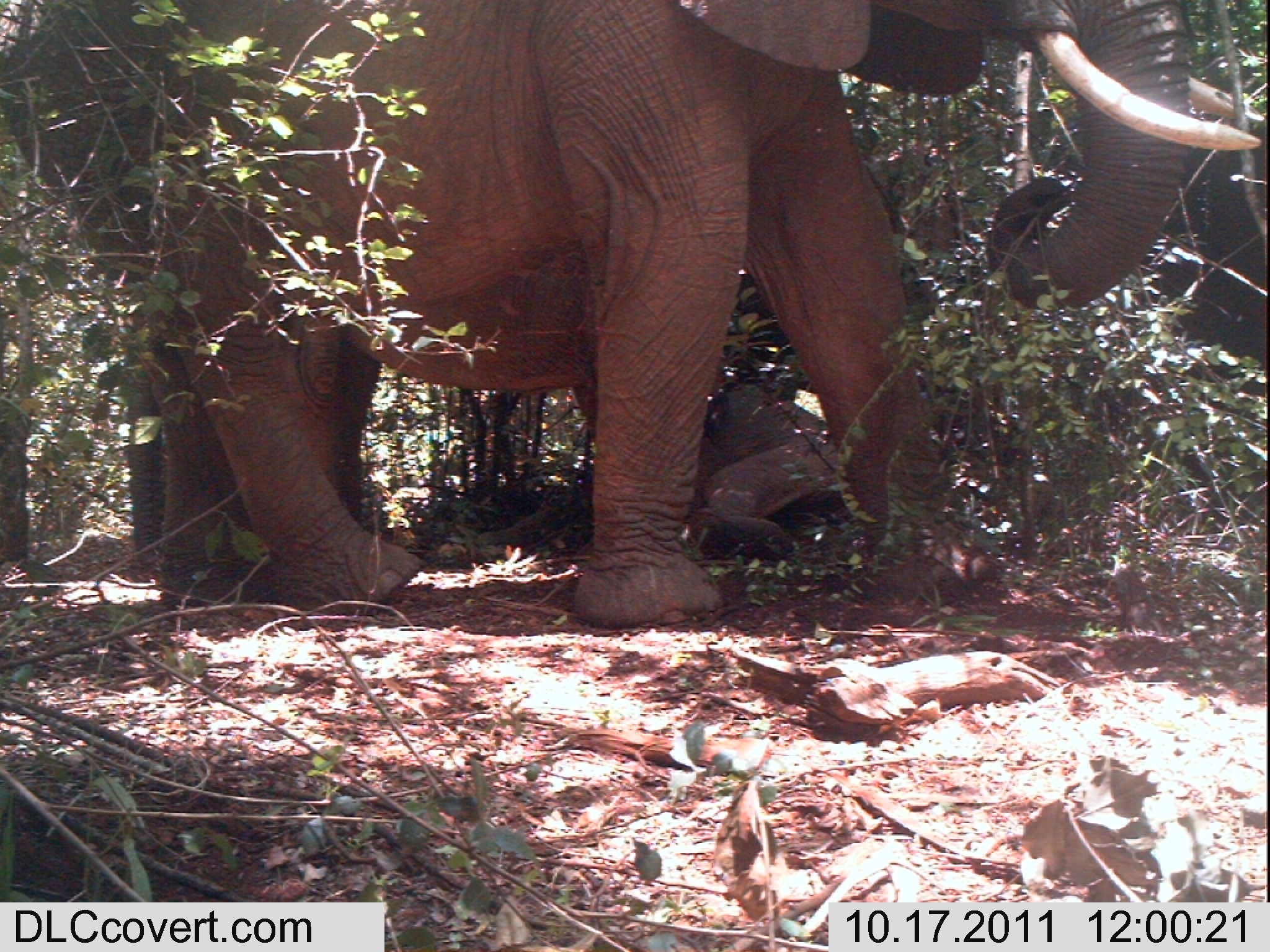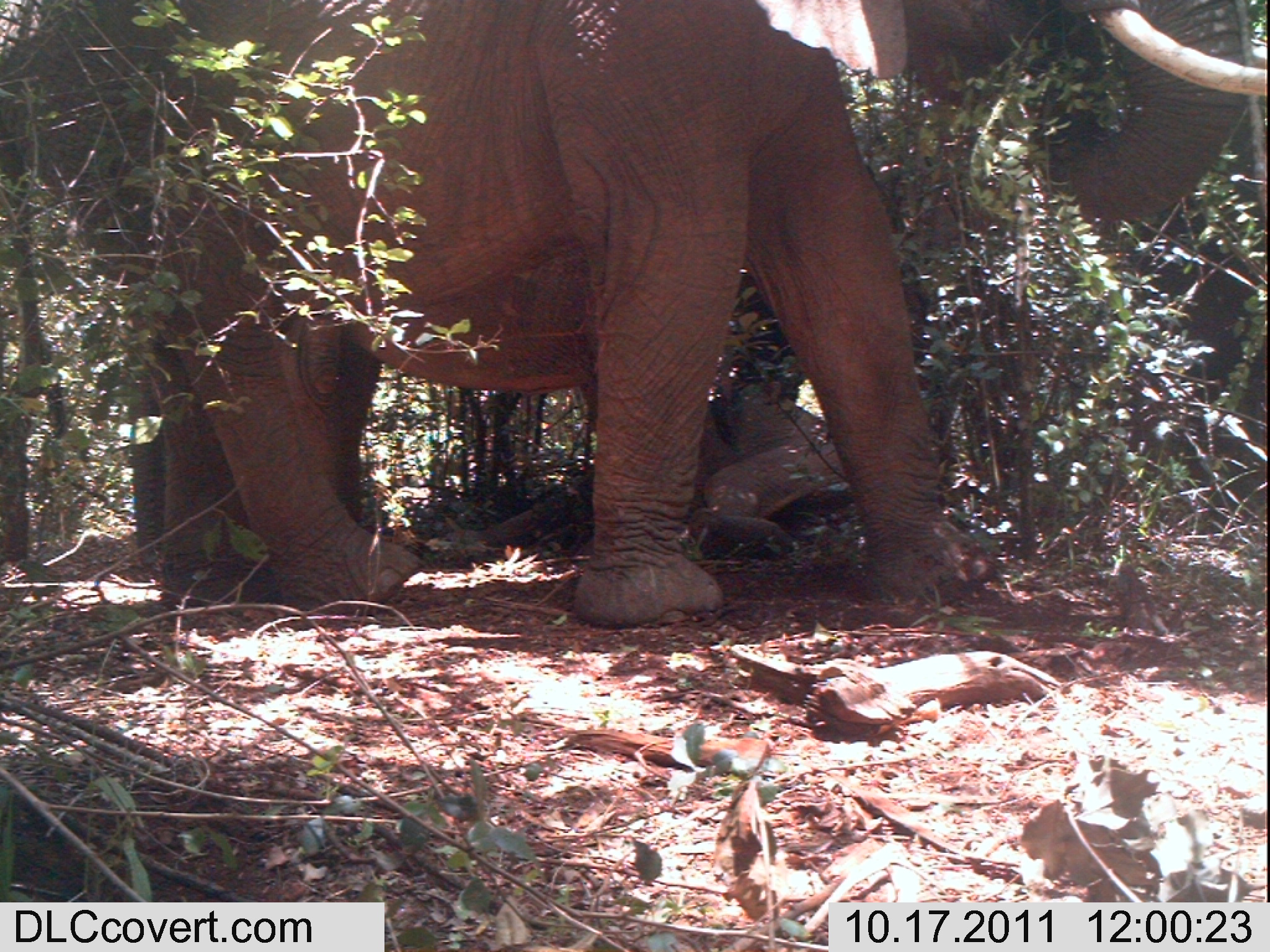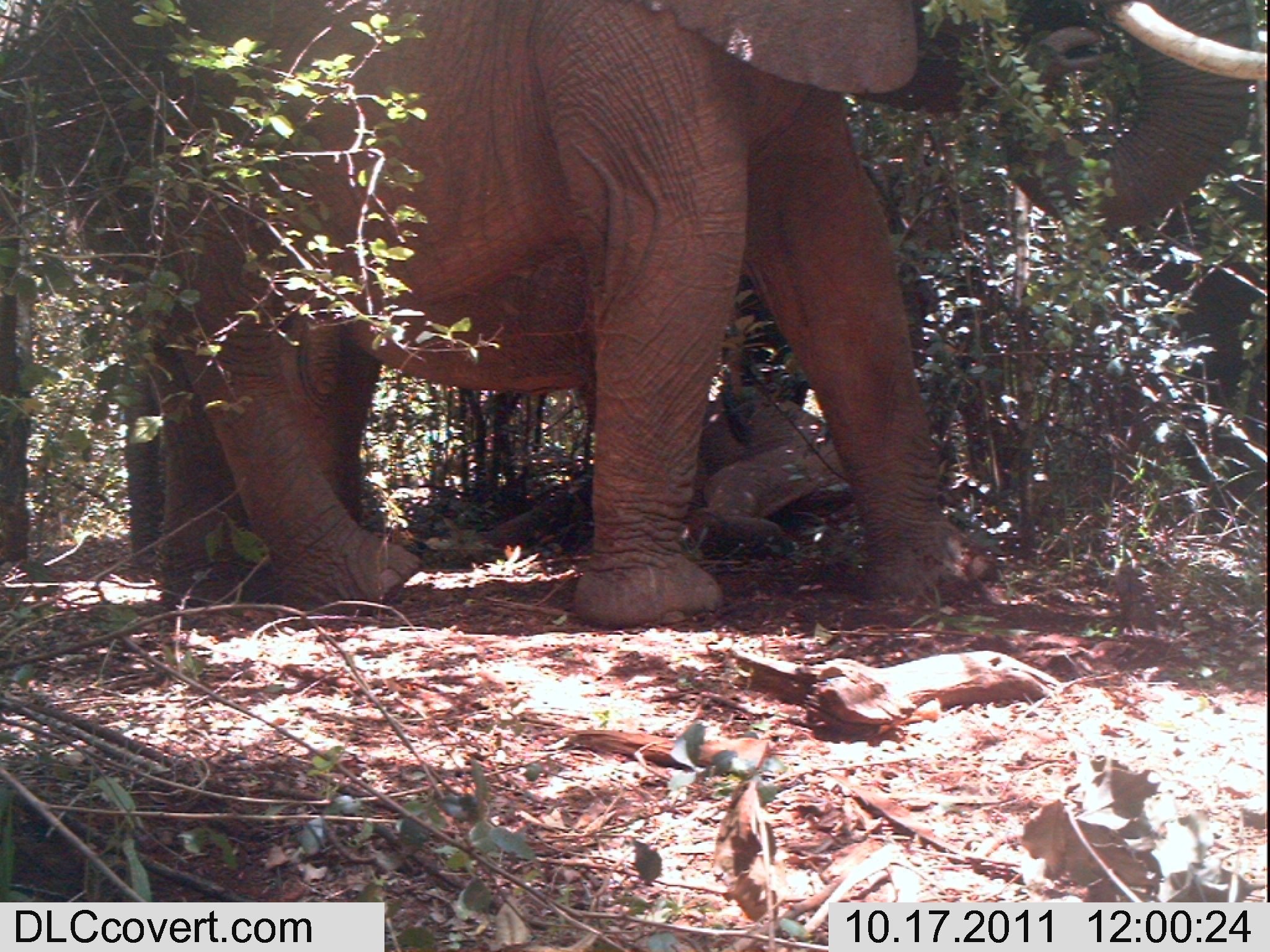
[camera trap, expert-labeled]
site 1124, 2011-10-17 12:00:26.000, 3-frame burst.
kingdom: Animalia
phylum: Chordata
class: Mammalia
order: Proboscidea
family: Elephantidae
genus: Loxodonta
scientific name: Loxodonta africana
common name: african bush elephant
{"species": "Loxodonta africana (african bush elephant)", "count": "4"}